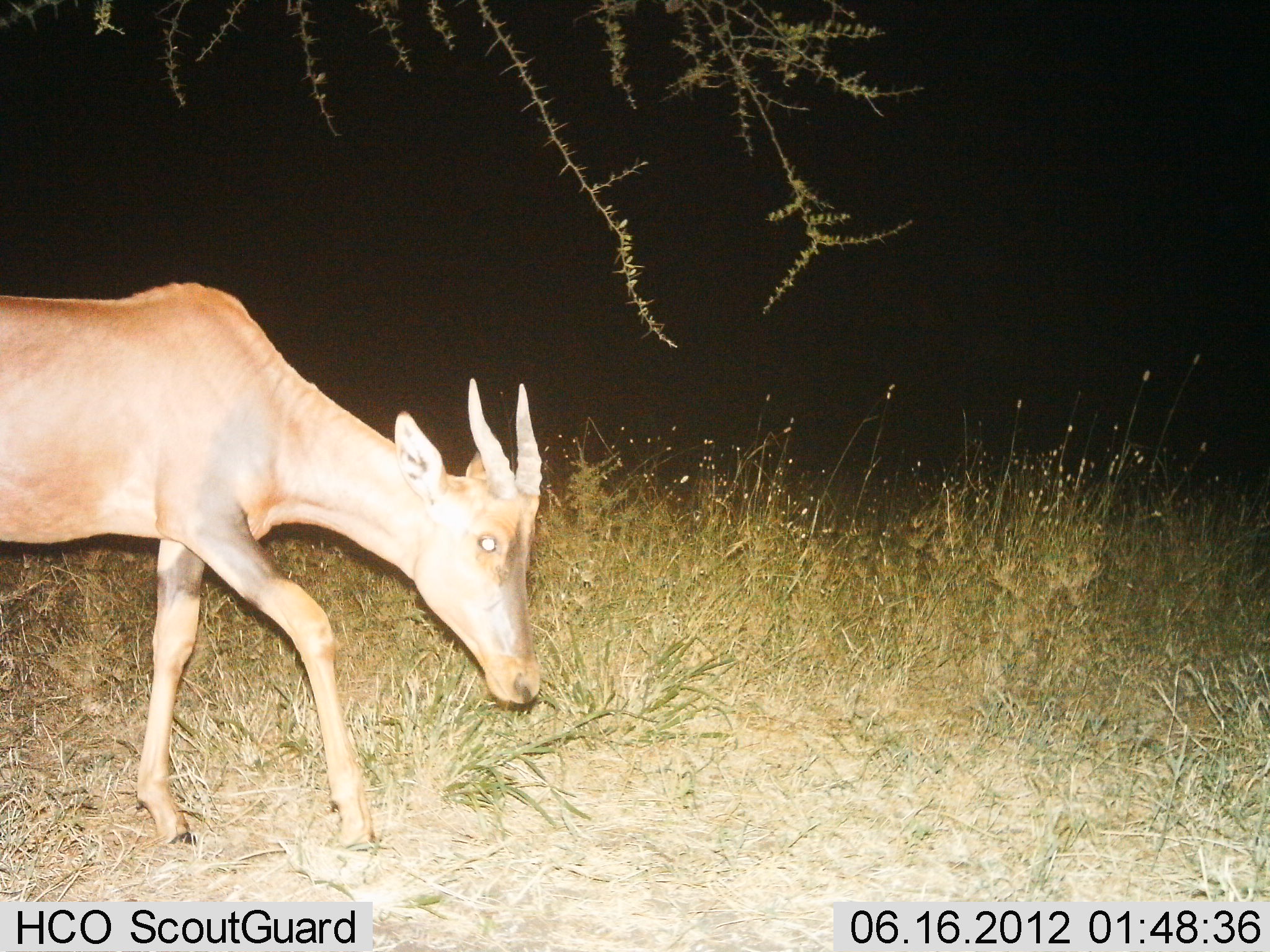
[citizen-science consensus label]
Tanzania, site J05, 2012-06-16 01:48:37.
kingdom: Animalia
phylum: Chordata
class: Mammalia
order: Artiodactyla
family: Bovidae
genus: Damaliscus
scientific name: Damaliscus lunatus jimela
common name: topi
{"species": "topi (Damaliscus lunatus jimela)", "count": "1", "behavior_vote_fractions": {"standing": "20%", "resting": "0%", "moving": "70%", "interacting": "0%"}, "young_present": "10%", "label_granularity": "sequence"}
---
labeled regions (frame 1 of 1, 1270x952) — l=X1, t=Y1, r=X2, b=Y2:
animal: l=1, t=282, r=544, b=852